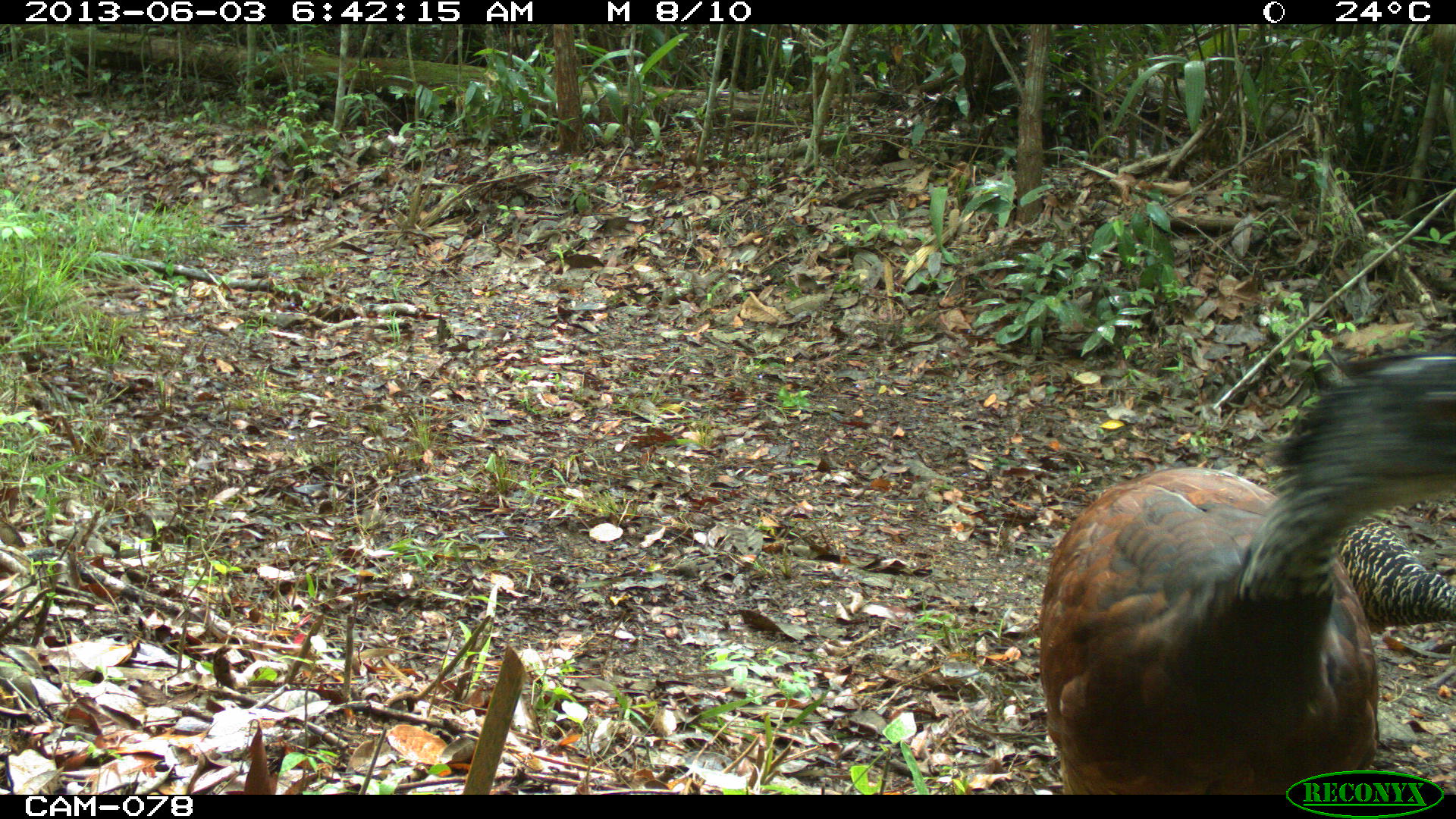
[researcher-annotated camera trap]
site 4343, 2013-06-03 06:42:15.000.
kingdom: Animalia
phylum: Chordata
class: Aves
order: Galliformes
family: Cracidae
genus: Crax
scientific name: Crax rubra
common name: great curassow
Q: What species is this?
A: Crax rubra (great curassow).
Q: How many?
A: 3.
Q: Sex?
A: Female.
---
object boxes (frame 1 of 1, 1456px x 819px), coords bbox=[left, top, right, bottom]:
crax rubra: bbox=[1036, 356, 1455, 794]; bbox=[1332, 515, 1455, 629]